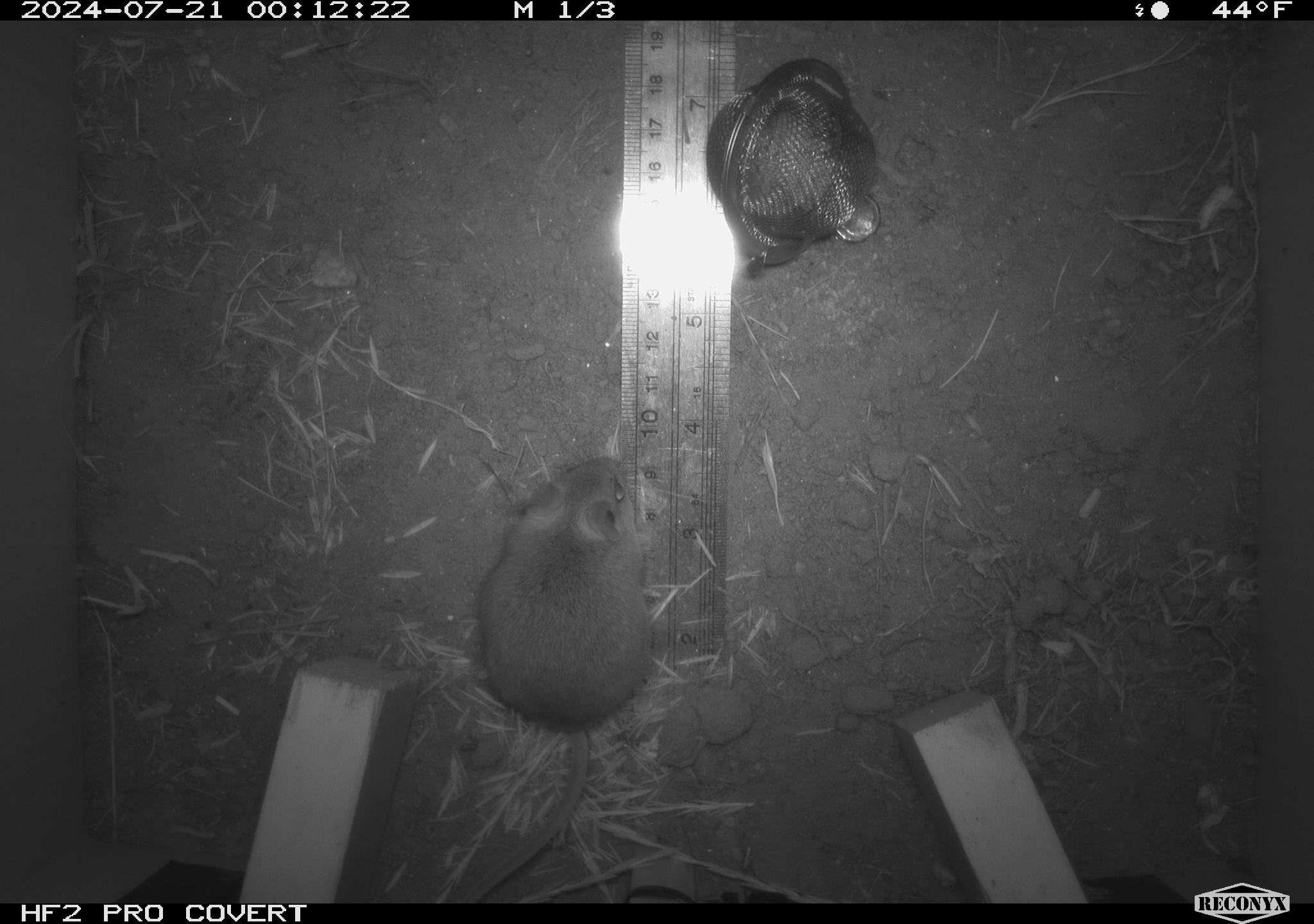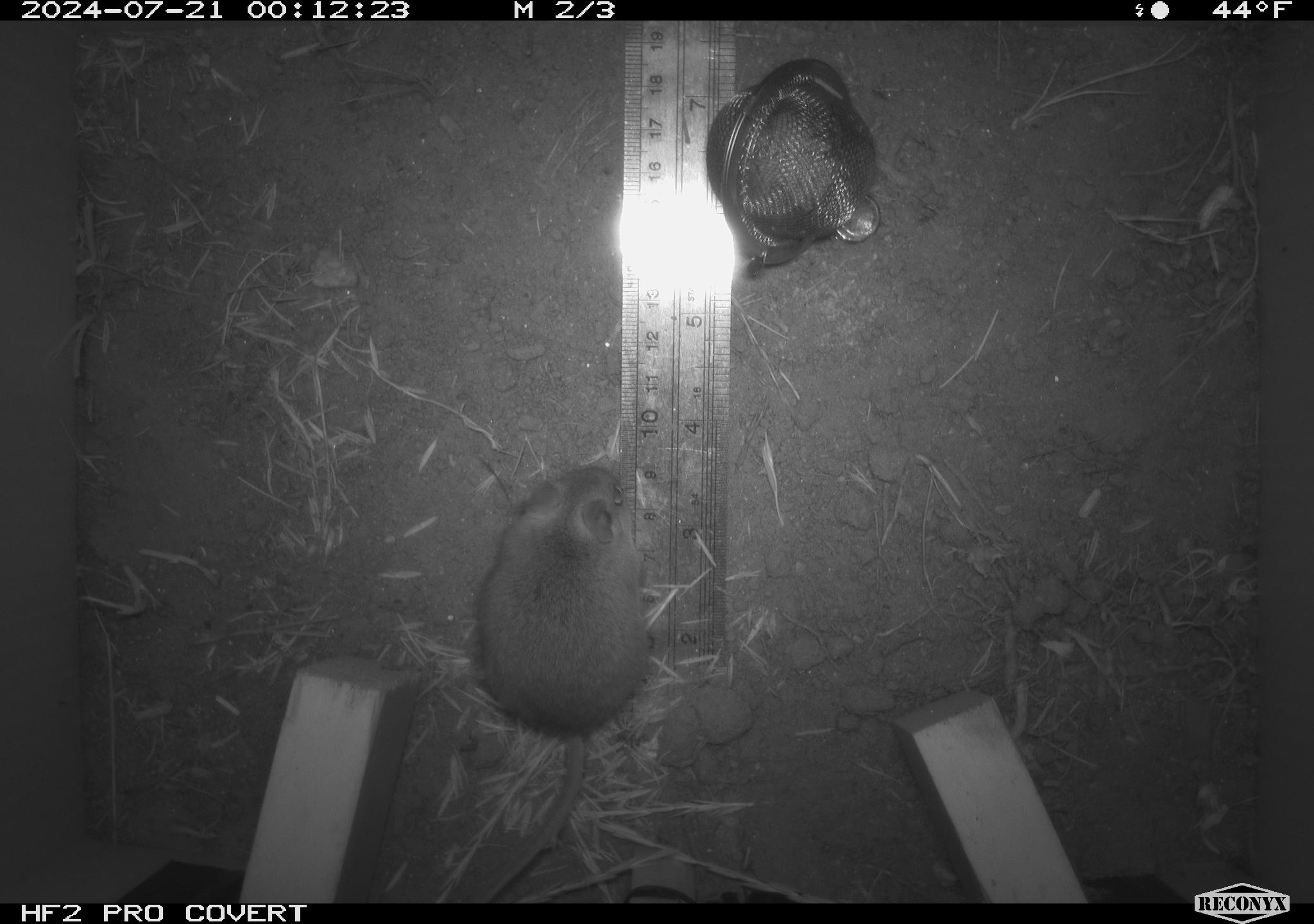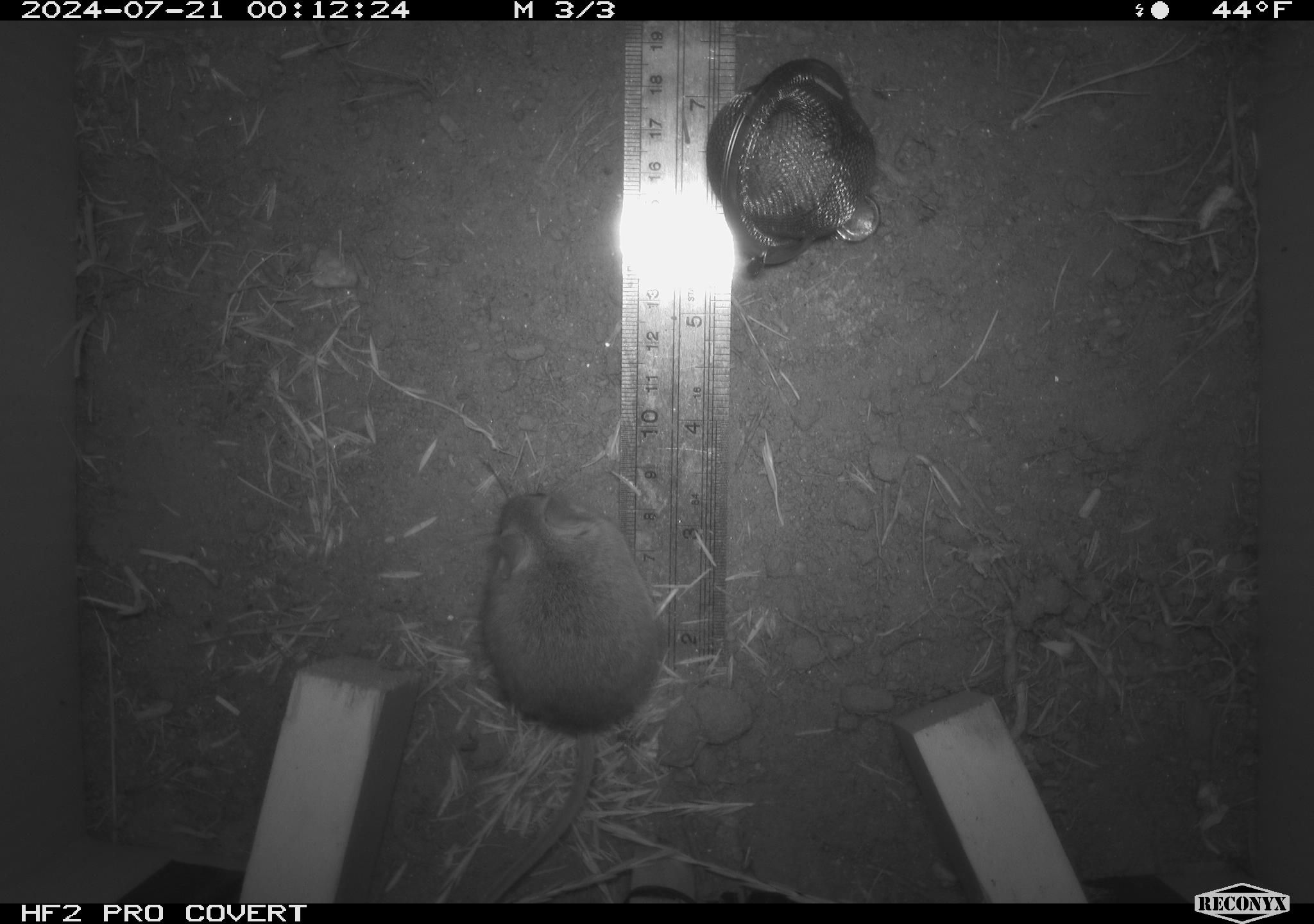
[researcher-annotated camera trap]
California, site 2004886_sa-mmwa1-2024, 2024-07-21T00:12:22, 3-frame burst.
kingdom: Animalia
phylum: Chordata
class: Mammalia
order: Rodentia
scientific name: Rodentia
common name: mouse species